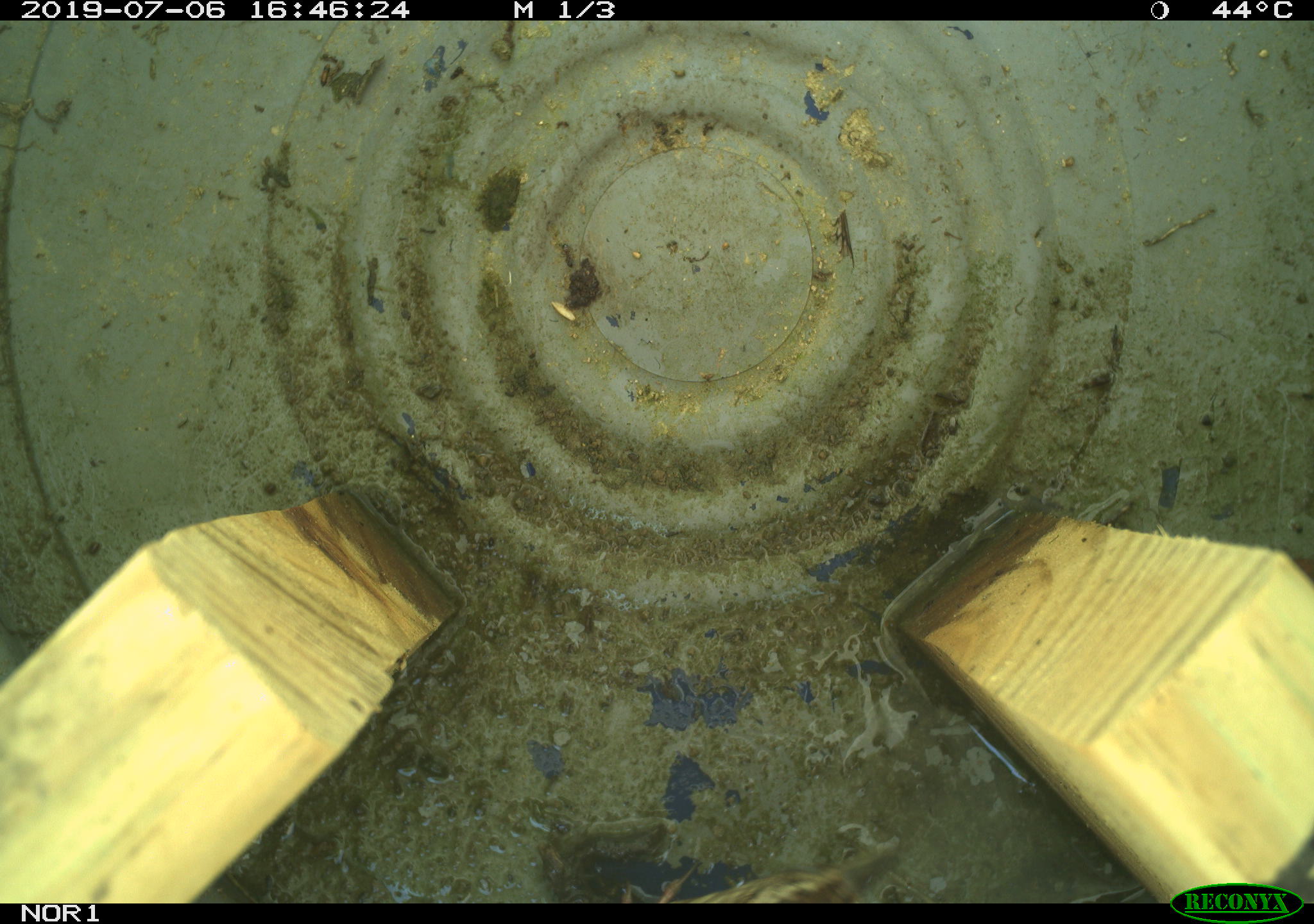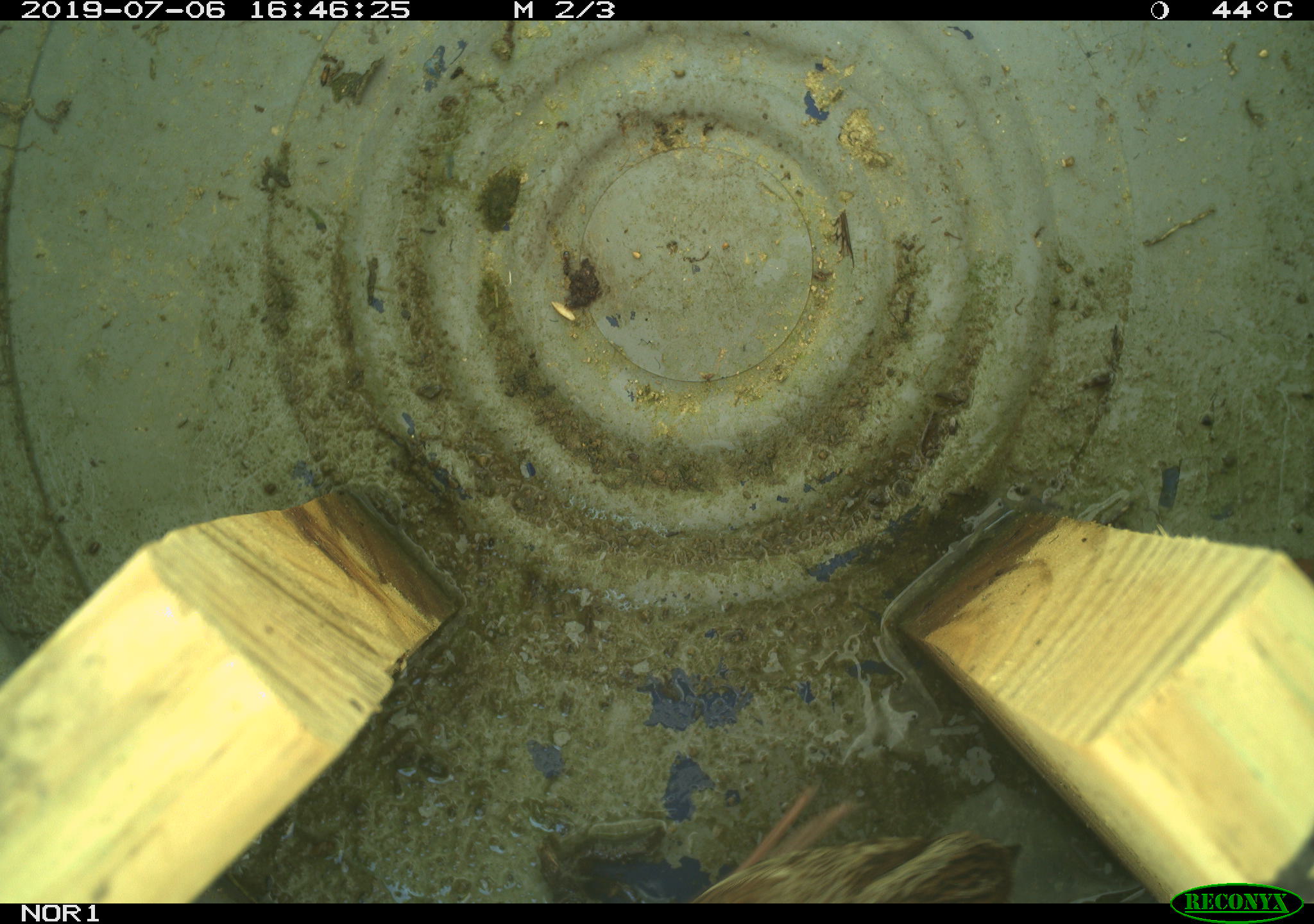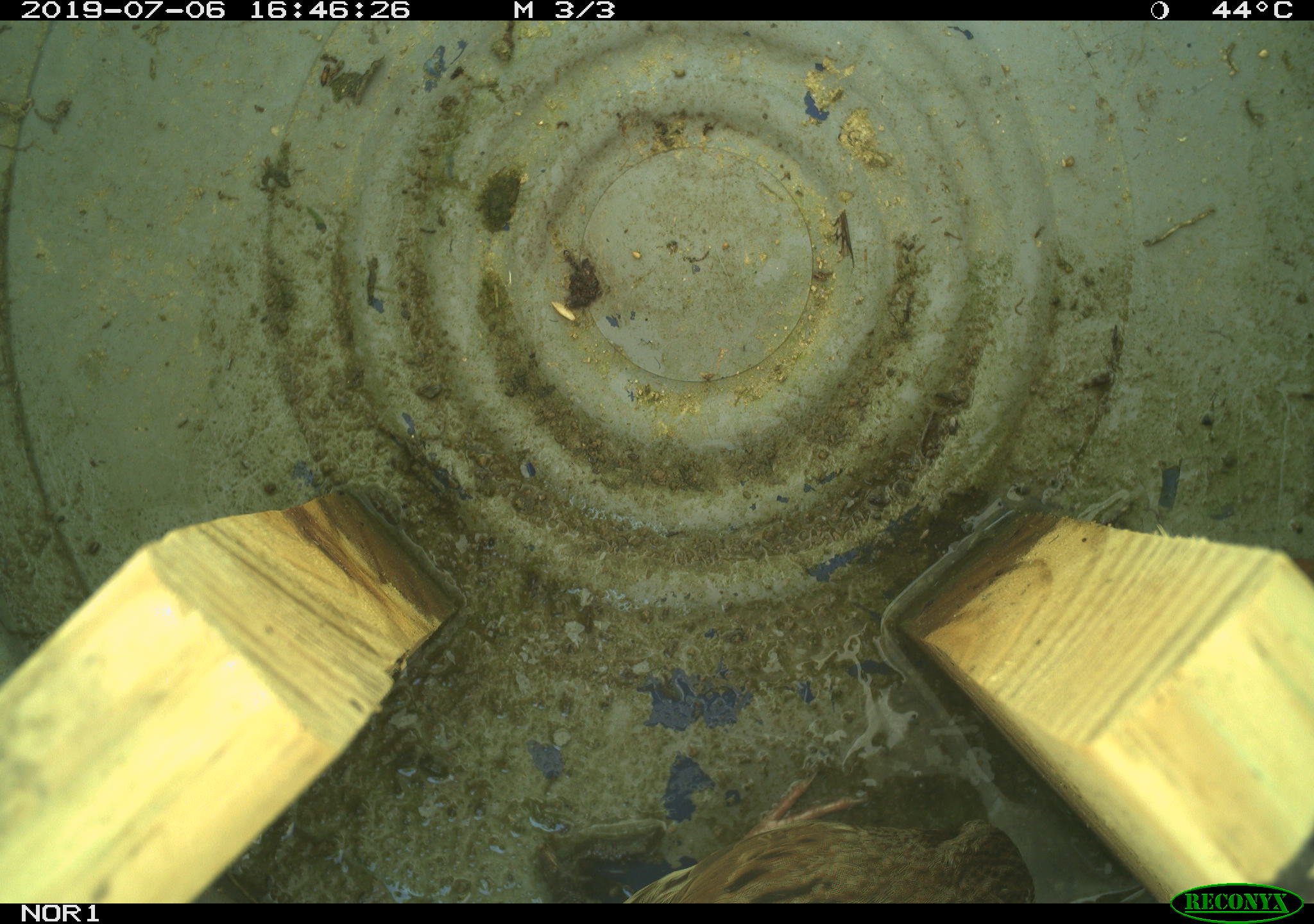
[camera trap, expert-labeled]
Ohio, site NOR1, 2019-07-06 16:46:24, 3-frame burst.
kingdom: Animalia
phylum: Chordata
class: Aves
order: Passeriformes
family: Passerellidae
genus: Melospiza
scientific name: Melospiza melodia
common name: song sparrow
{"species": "song sparrow (Melospiza melodia)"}